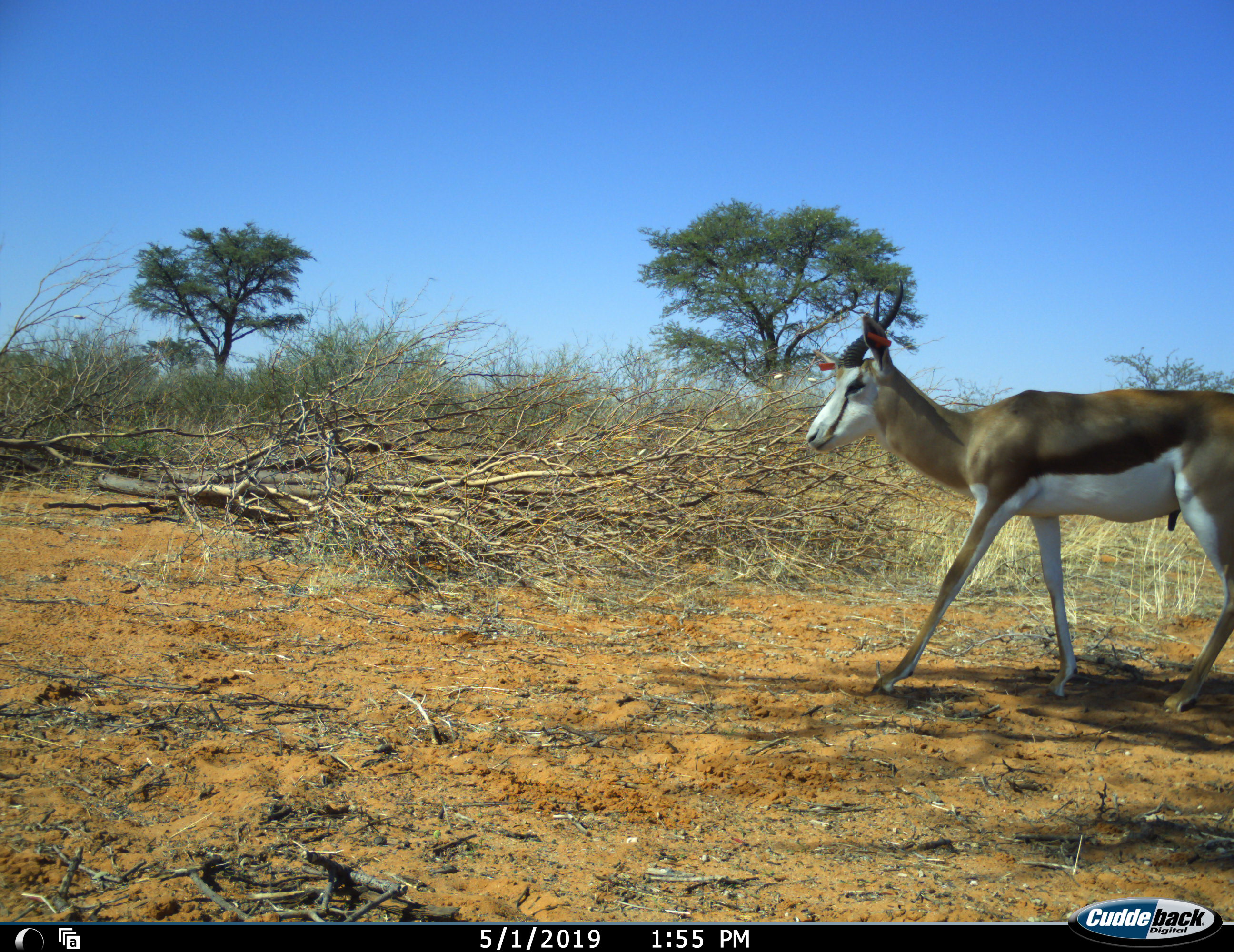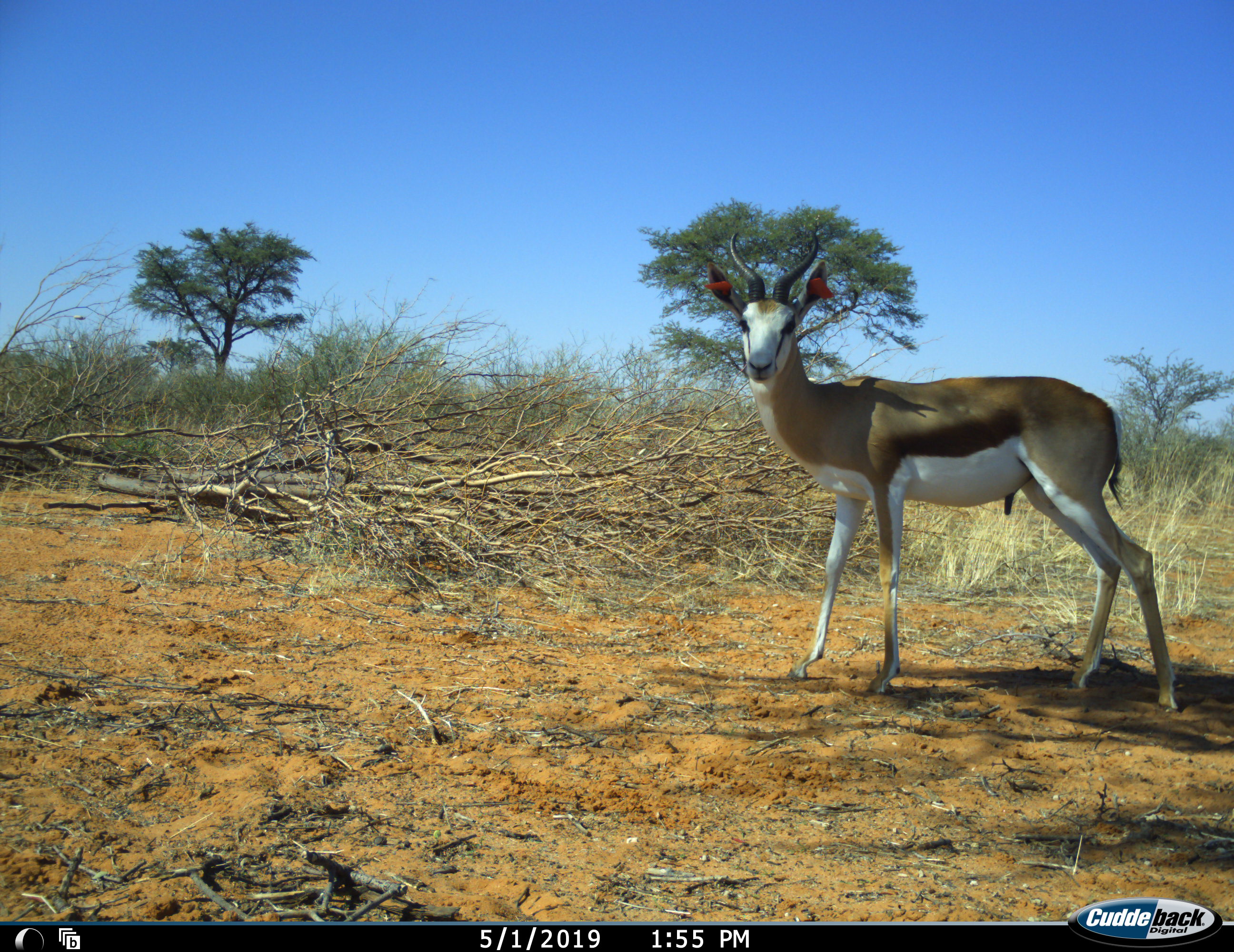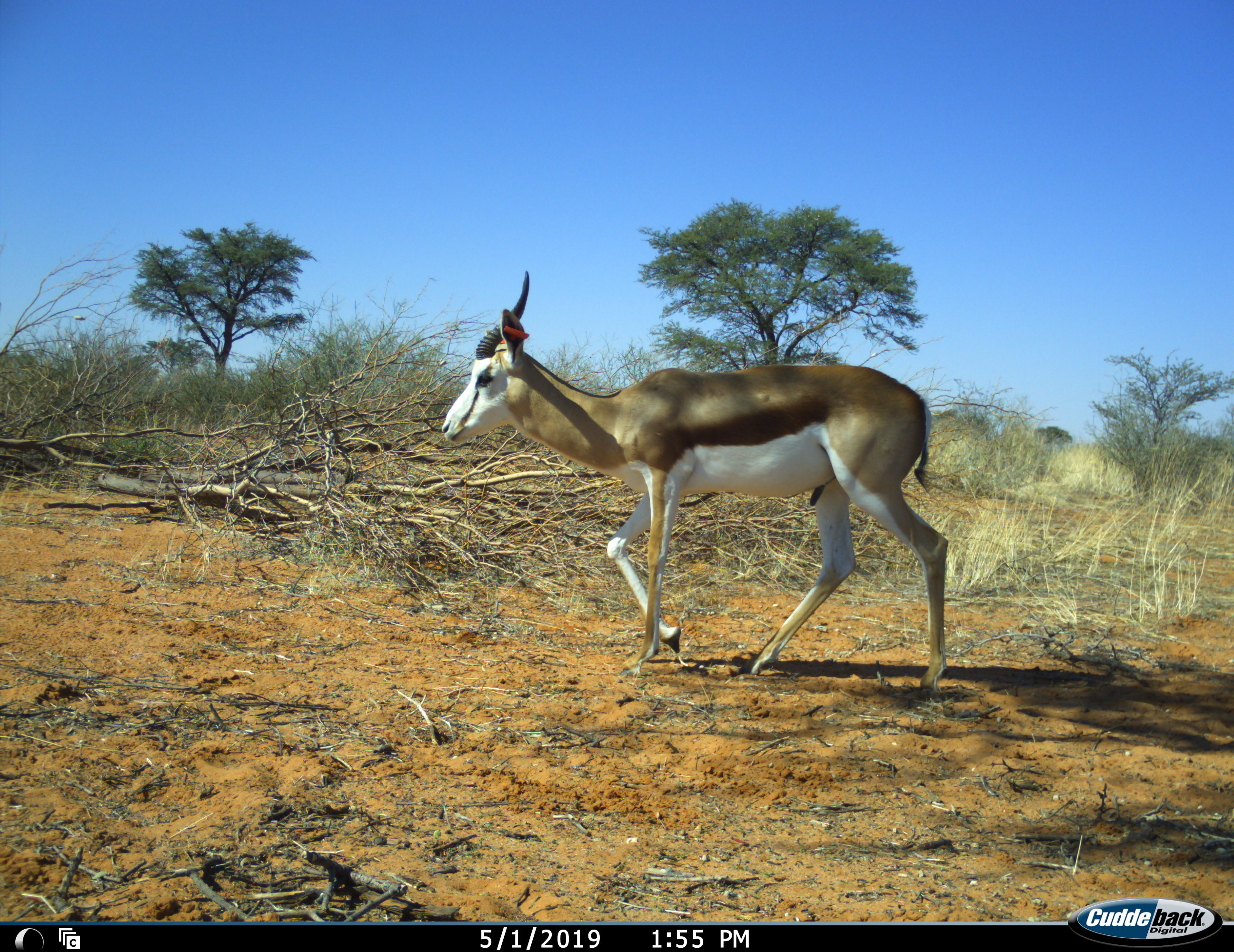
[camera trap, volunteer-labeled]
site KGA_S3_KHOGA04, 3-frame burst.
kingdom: Animalia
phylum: Chordata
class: Mammalia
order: Artiodactyla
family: Bovidae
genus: Antidorcas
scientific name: Antidorcas marsupialis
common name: springbok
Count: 1.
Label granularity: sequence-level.